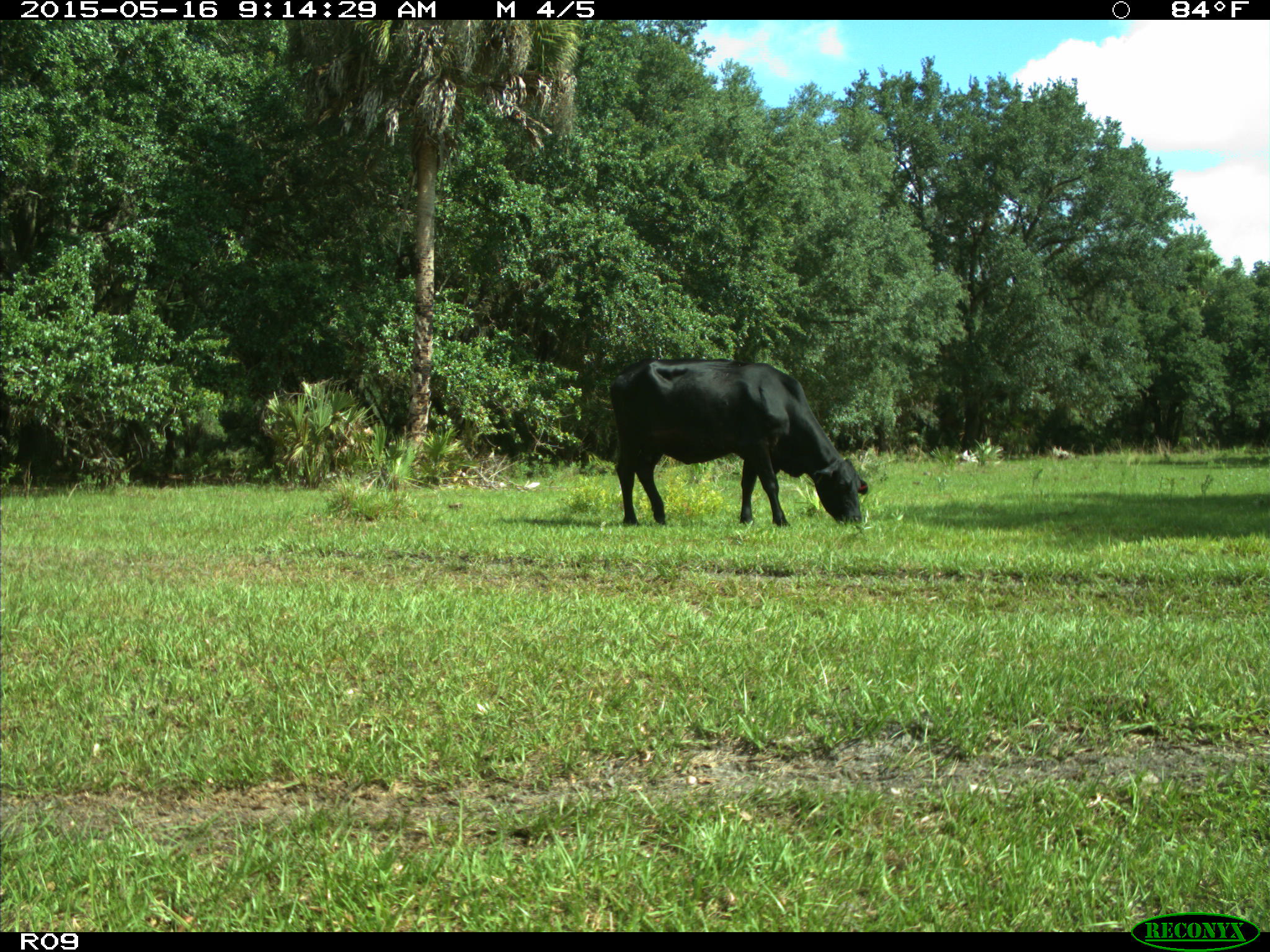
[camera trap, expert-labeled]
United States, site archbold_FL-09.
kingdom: Animalia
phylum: Chordata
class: Mammalia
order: Artiodactyla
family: Bovidae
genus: Bos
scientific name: Bos taurus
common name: domestic cow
Bos taurus (domestic cow).